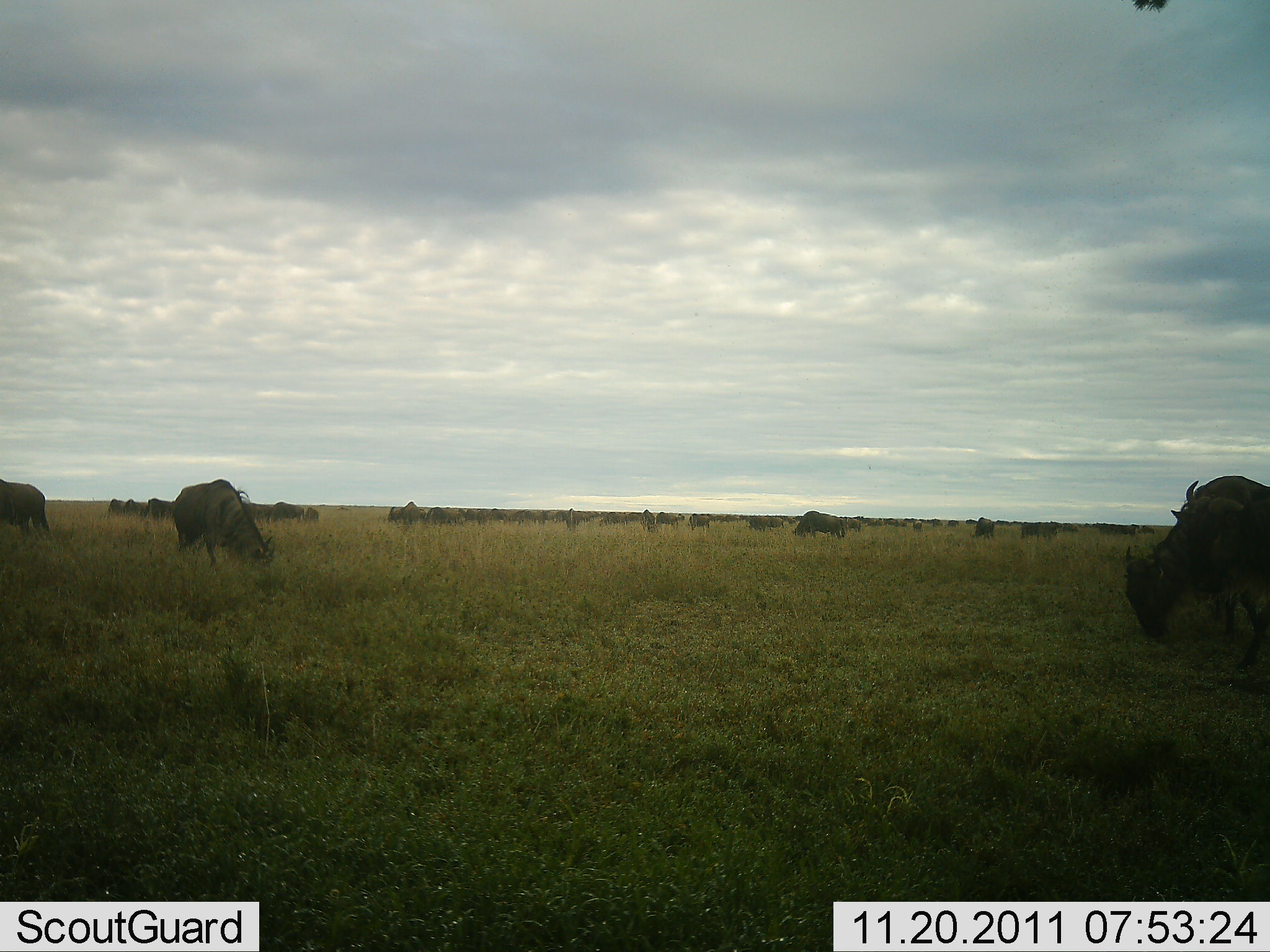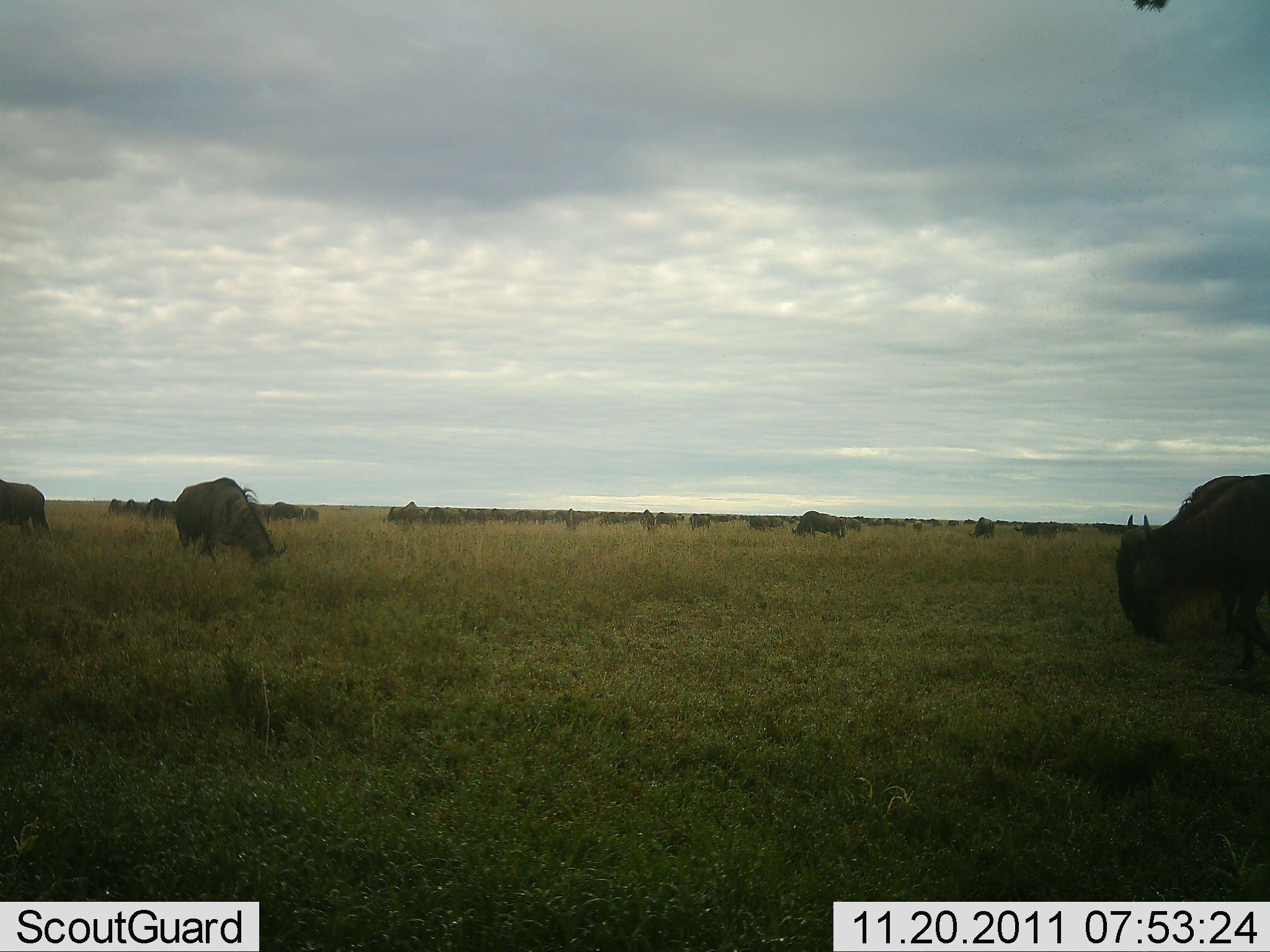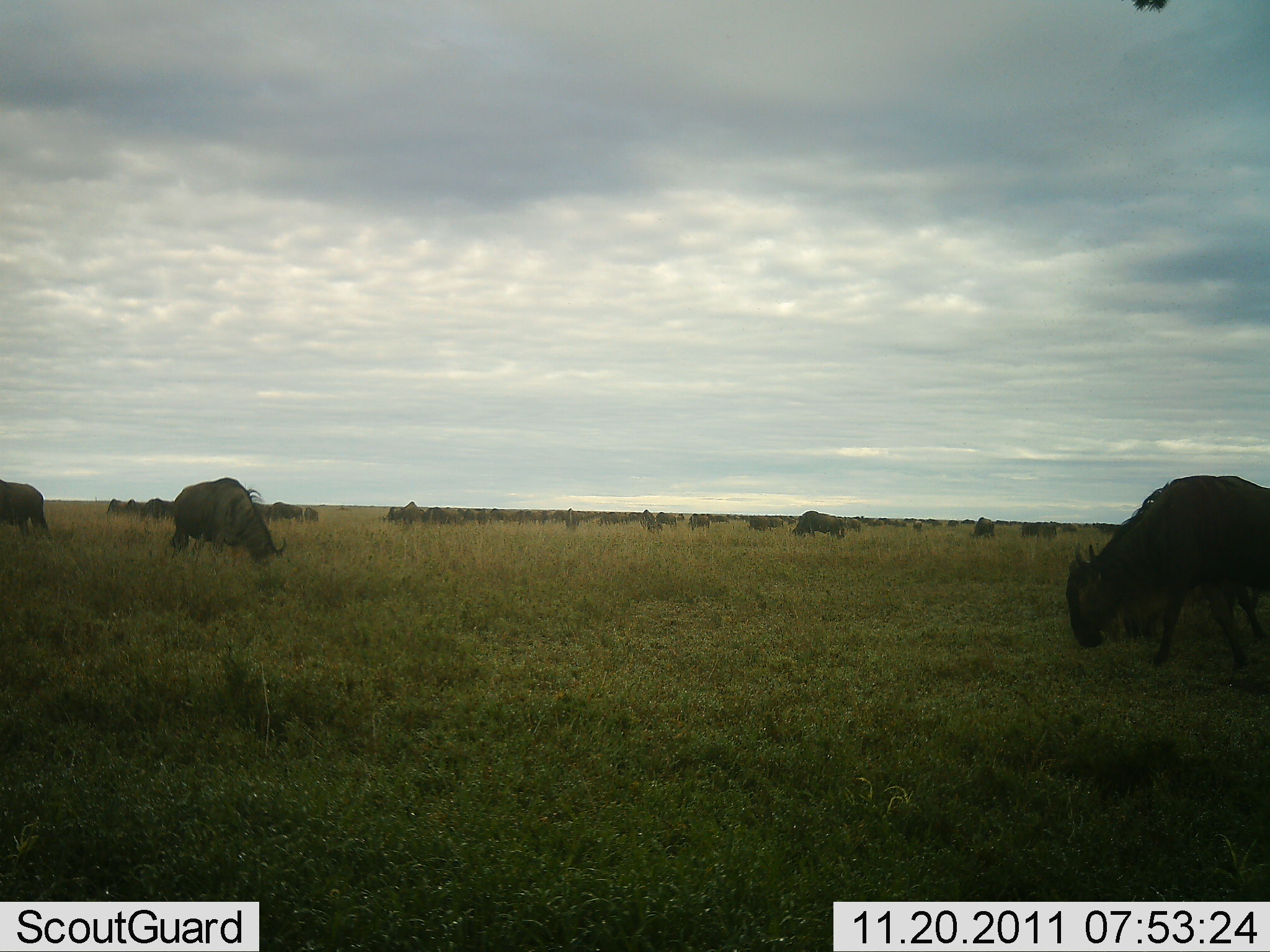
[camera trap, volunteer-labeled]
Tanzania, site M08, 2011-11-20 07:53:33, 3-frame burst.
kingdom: Animalia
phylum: Chordata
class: Mammalia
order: Artiodactyla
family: Bovidae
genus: Connochaetes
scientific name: Connochaetes taurinus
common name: blue wildebeest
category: wildebeest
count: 11-50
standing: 58%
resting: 0%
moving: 17%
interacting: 8%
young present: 0%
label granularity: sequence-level